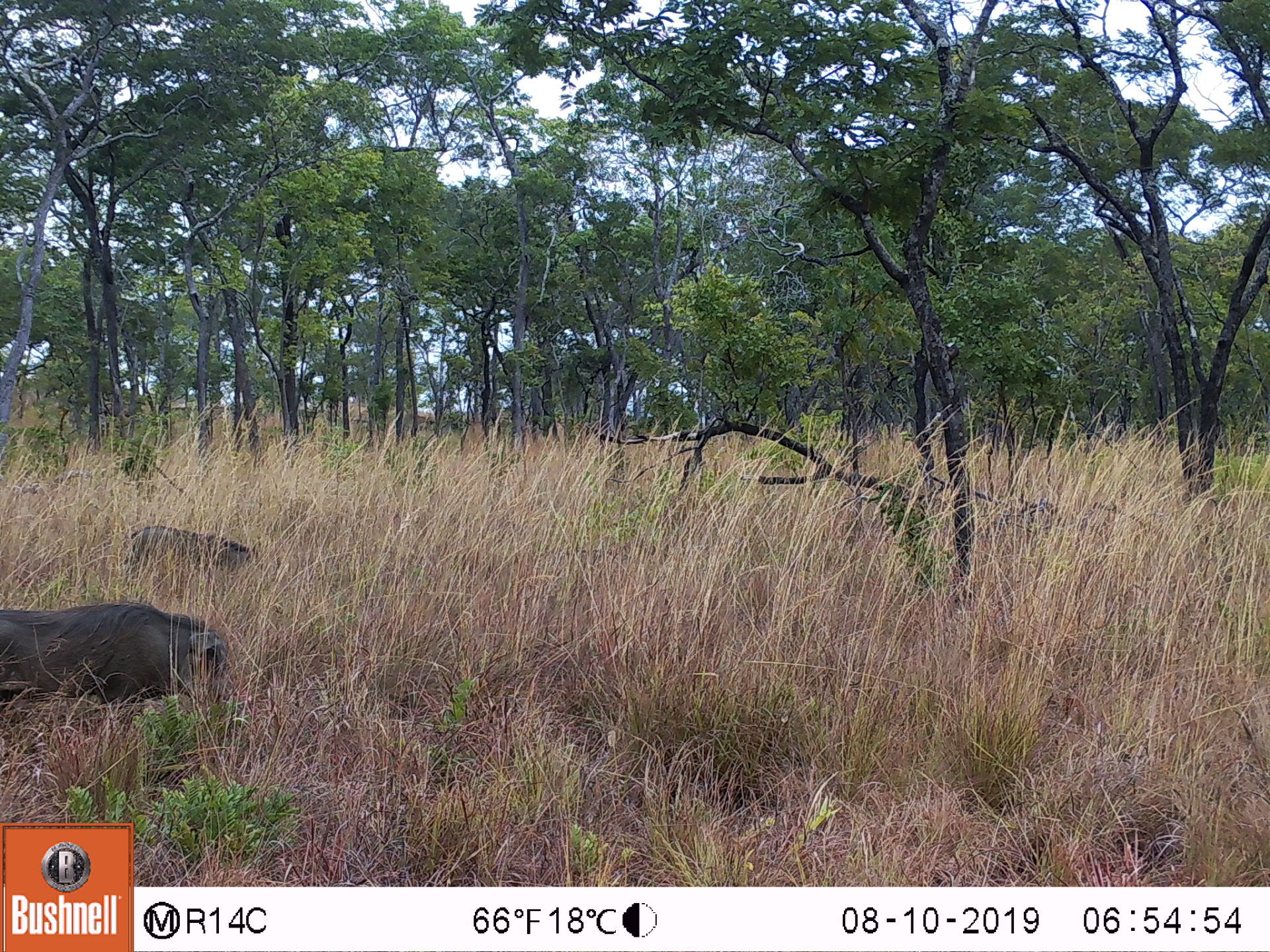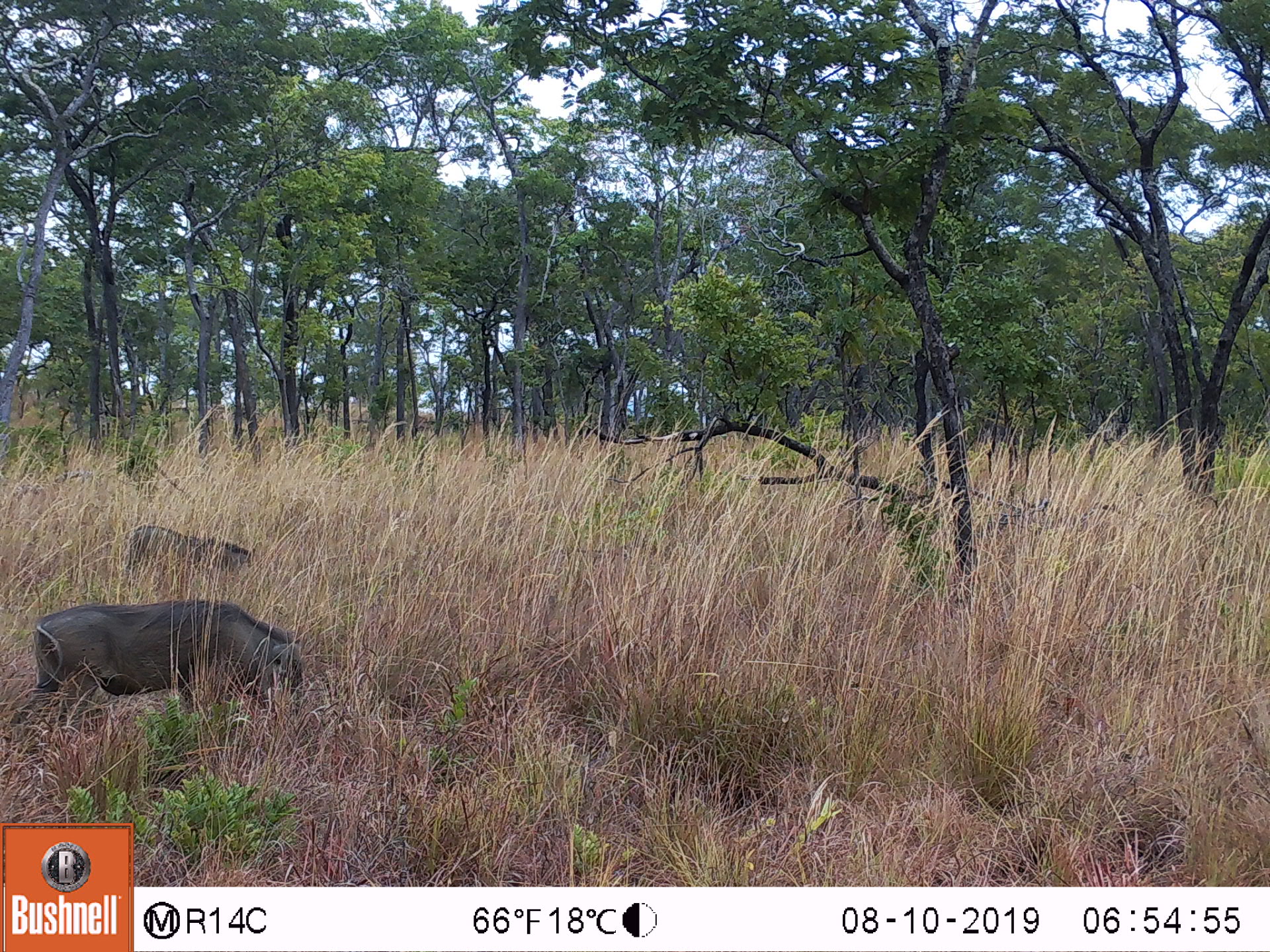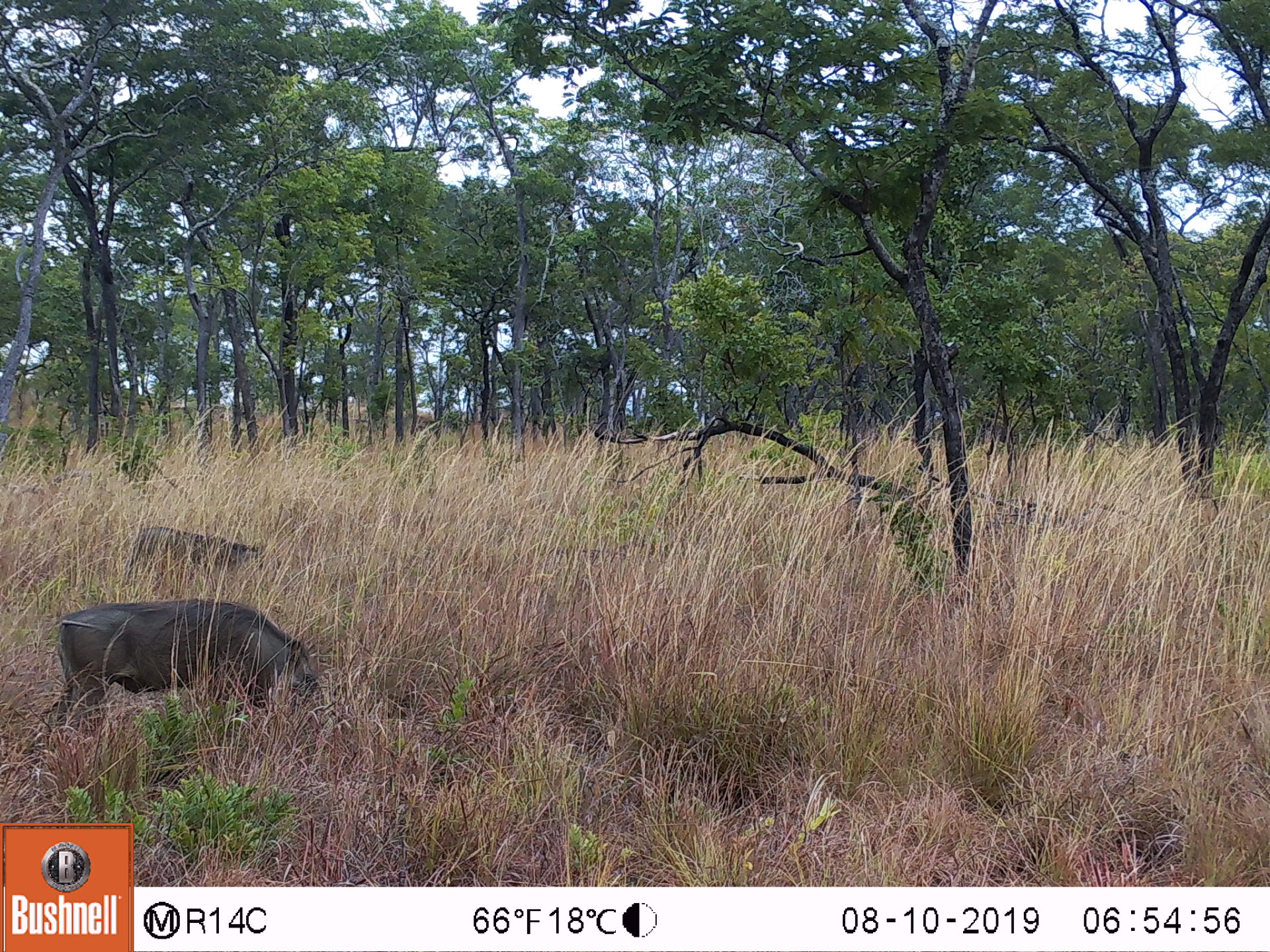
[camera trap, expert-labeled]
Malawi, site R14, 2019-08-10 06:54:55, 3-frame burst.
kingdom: Animalia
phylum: Chordata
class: Mammalia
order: Artiodactyla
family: Suidae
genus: Phacochoerus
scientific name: Phacochoerus africanus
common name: common warthog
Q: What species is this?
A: Common warthog (Phacochoerus africanus).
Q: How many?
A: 2.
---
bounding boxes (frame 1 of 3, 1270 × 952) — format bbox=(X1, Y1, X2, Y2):
common warthog: bbox=(0, 590, 253, 718); bbox=(120, 504, 287, 591)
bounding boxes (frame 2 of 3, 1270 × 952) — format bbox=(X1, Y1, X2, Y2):
common warthog: bbox=(7, 597, 325, 738); bbox=(110, 509, 264, 592)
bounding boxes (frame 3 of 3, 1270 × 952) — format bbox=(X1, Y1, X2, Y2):
common warthog: bbox=(40, 592, 349, 730); bbox=(125, 509, 275, 590)